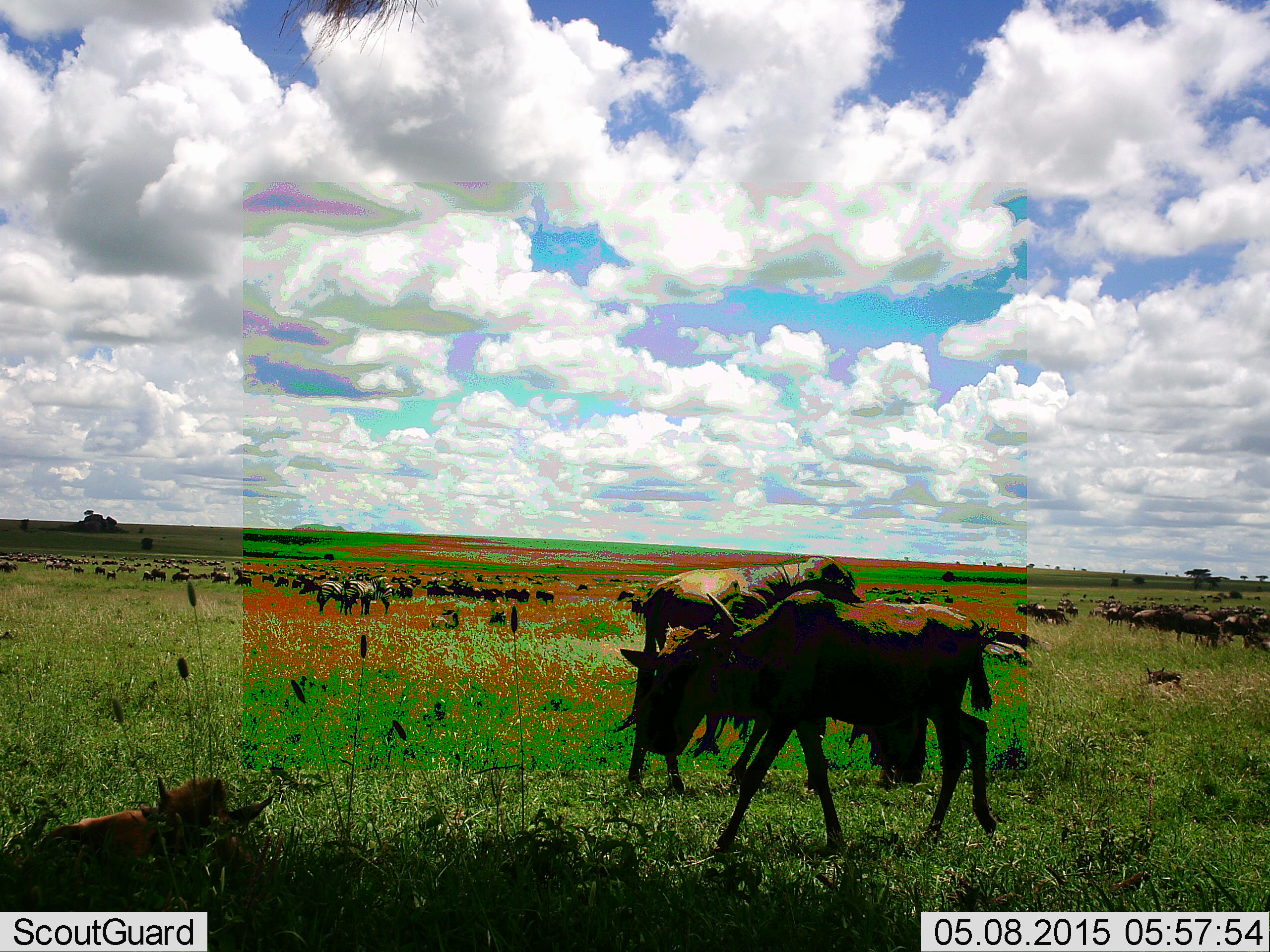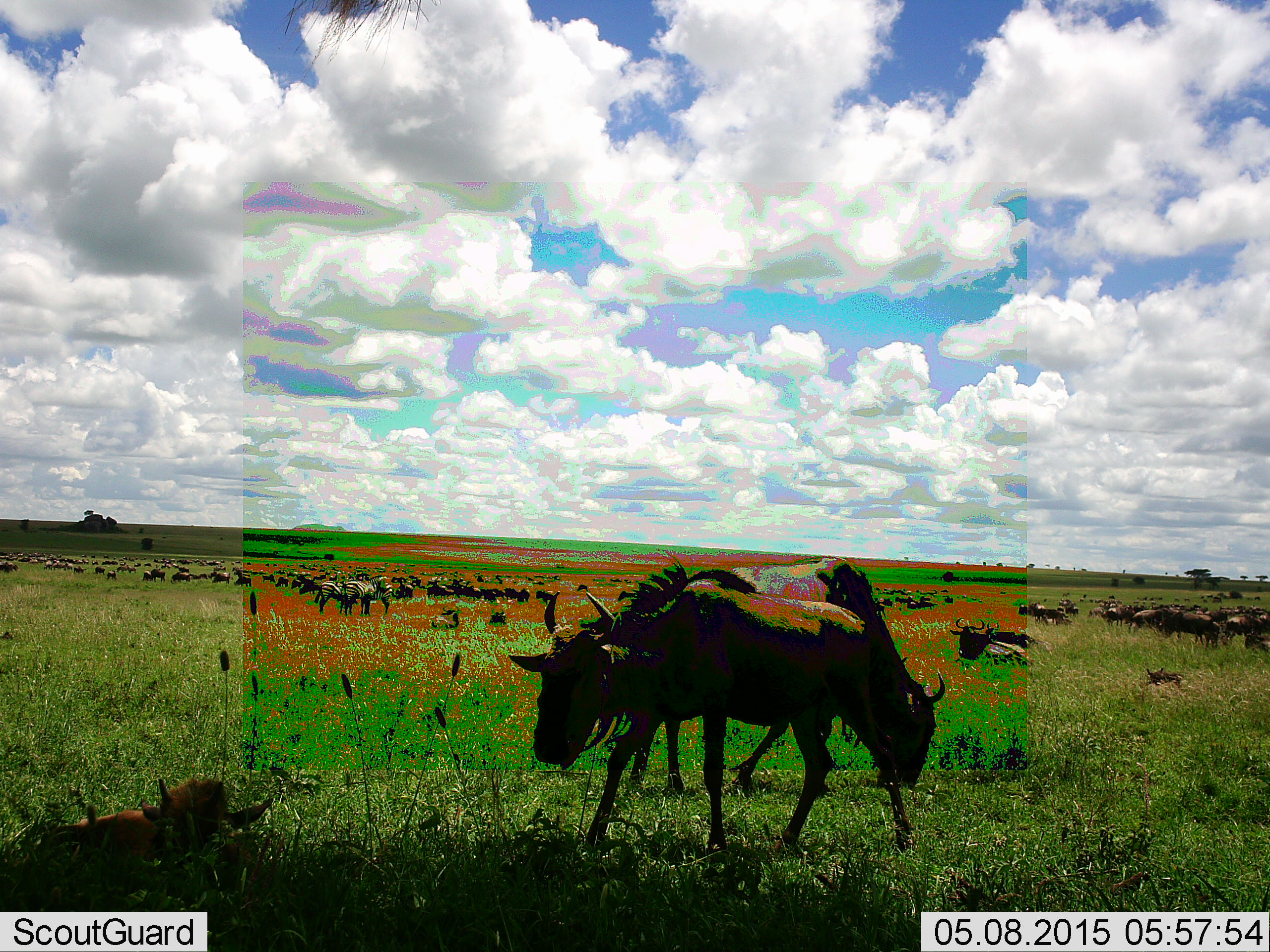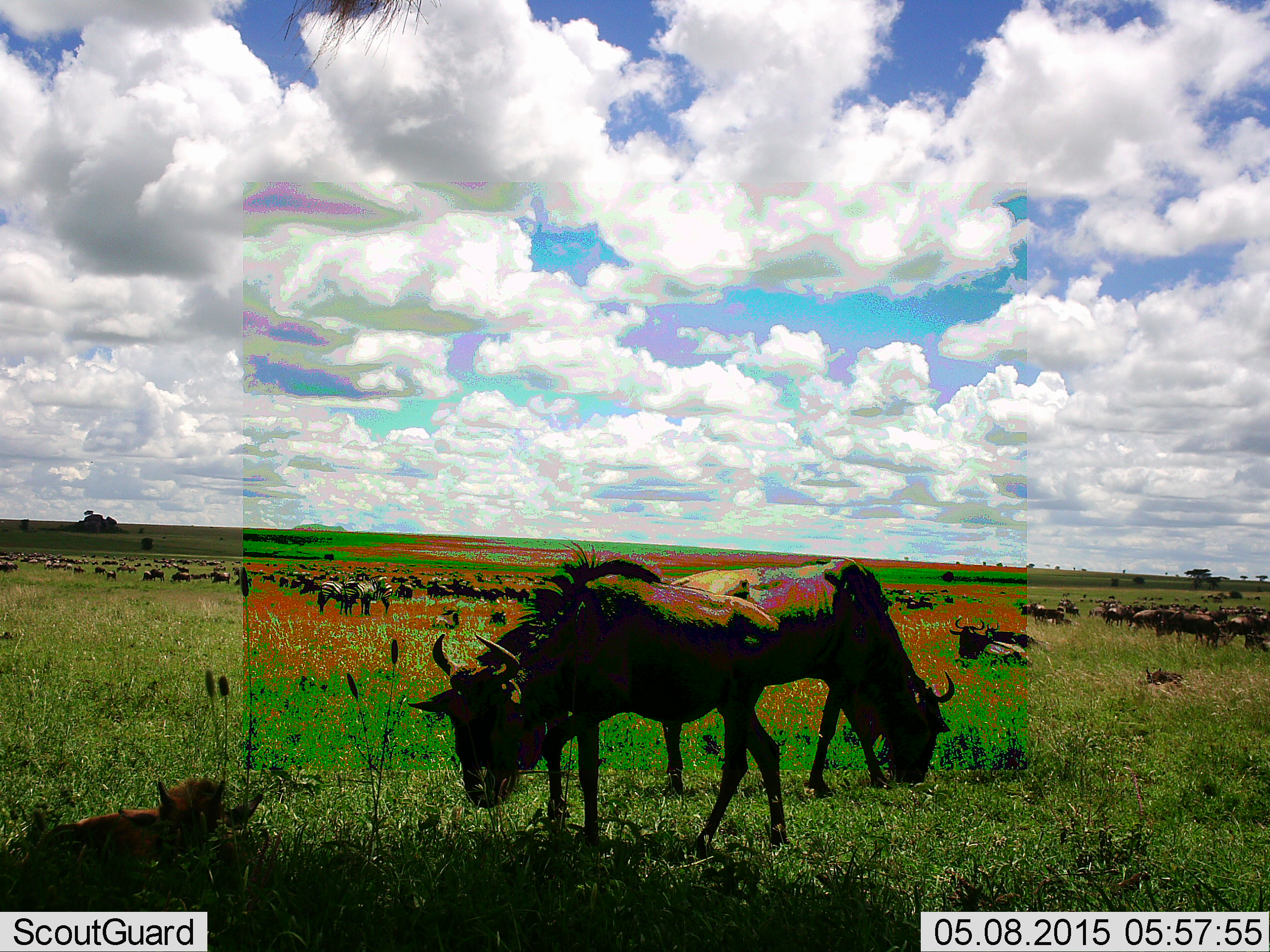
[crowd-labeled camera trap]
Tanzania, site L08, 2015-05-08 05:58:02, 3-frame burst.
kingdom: Animalia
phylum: Chordata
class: Mammalia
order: Artiodactyla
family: Bovidae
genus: Connochaetes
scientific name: Connochaetes taurinus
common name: blue wildebeest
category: wildebeest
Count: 11-50.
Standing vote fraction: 64%.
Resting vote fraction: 73%.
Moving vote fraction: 73%.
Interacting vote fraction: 9%.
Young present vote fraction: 27%.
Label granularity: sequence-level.